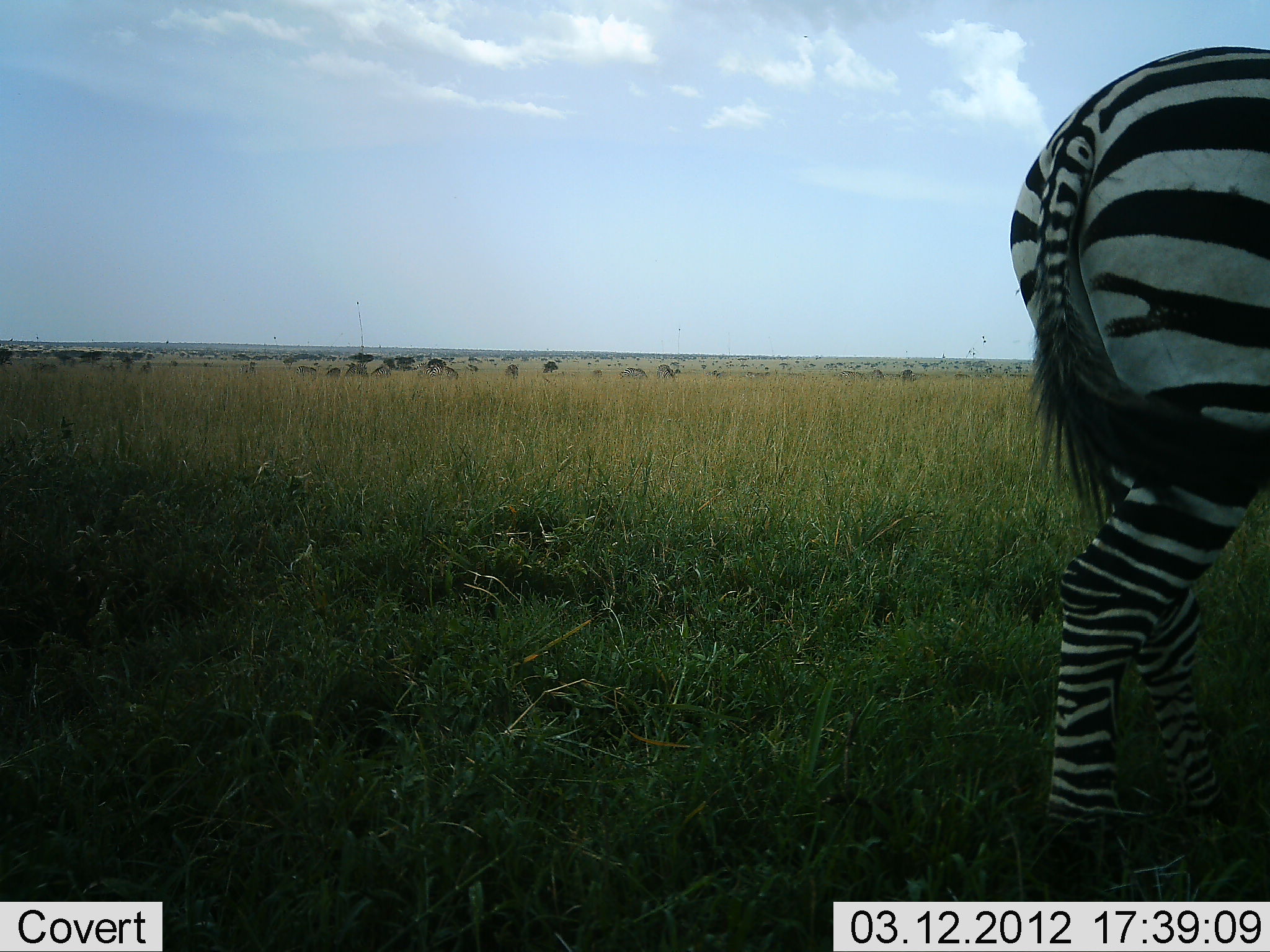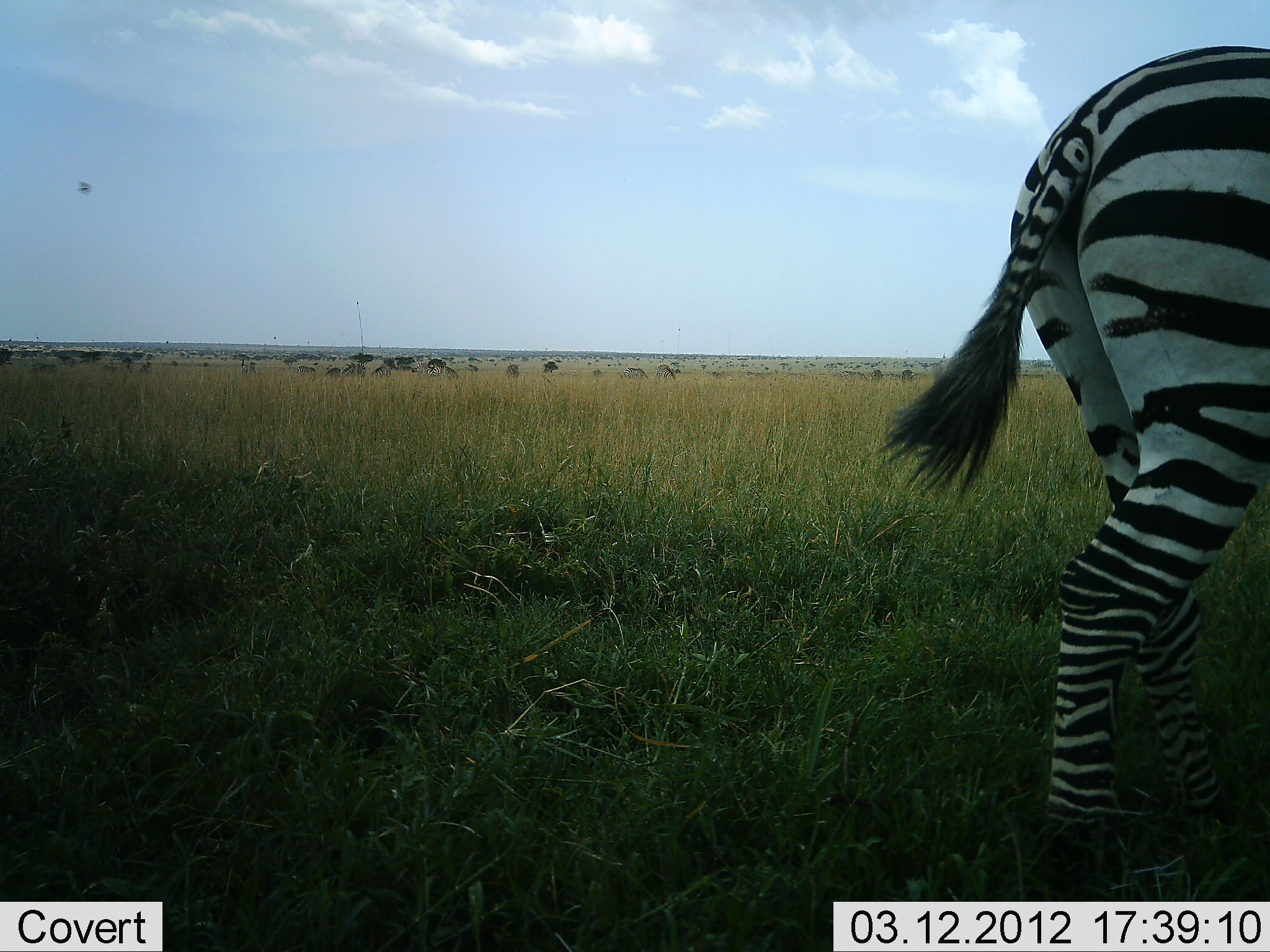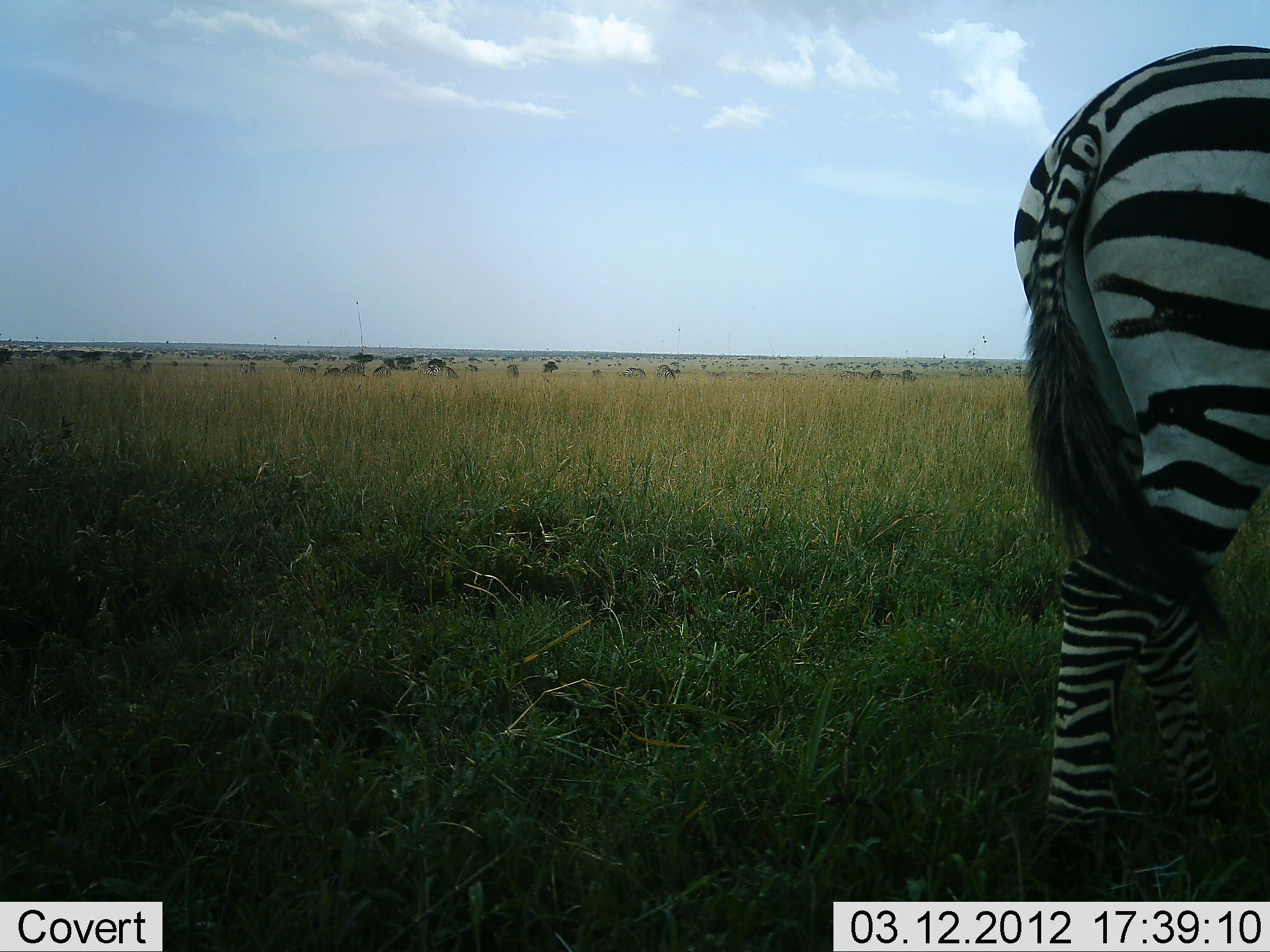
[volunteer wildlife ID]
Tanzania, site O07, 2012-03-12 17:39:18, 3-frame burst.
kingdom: Animalia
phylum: Chordata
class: Mammalia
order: Perissodactyla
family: Equidae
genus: Equus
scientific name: Equus quagga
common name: plains zebra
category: zebra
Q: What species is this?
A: Zebra (plains zebra) (Equus quagga).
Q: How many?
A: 1.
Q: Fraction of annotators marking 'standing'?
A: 71%.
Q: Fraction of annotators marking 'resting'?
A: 0%.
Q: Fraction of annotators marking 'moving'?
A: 29%.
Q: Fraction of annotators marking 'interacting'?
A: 0%.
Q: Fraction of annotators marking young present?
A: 0%.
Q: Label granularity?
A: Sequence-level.